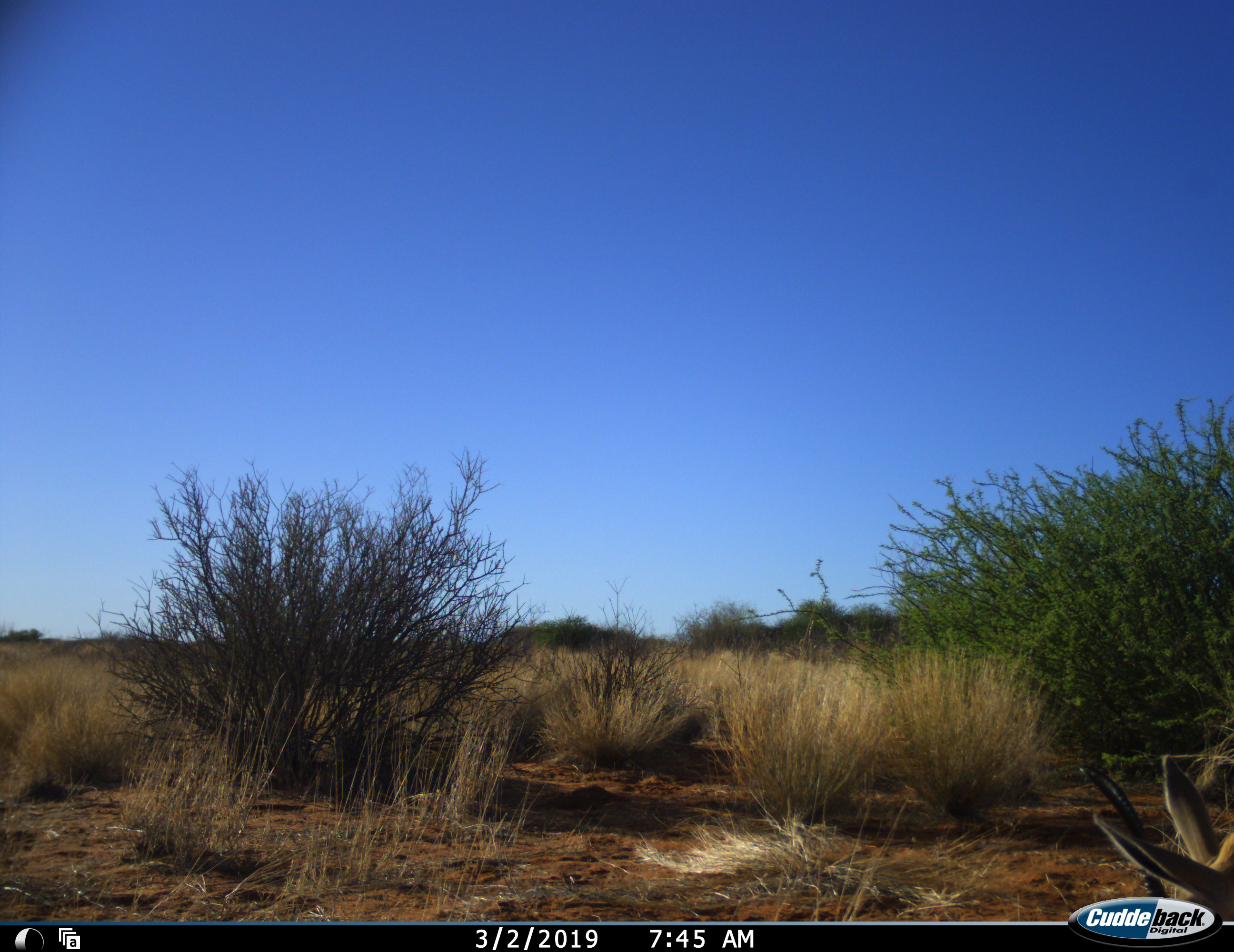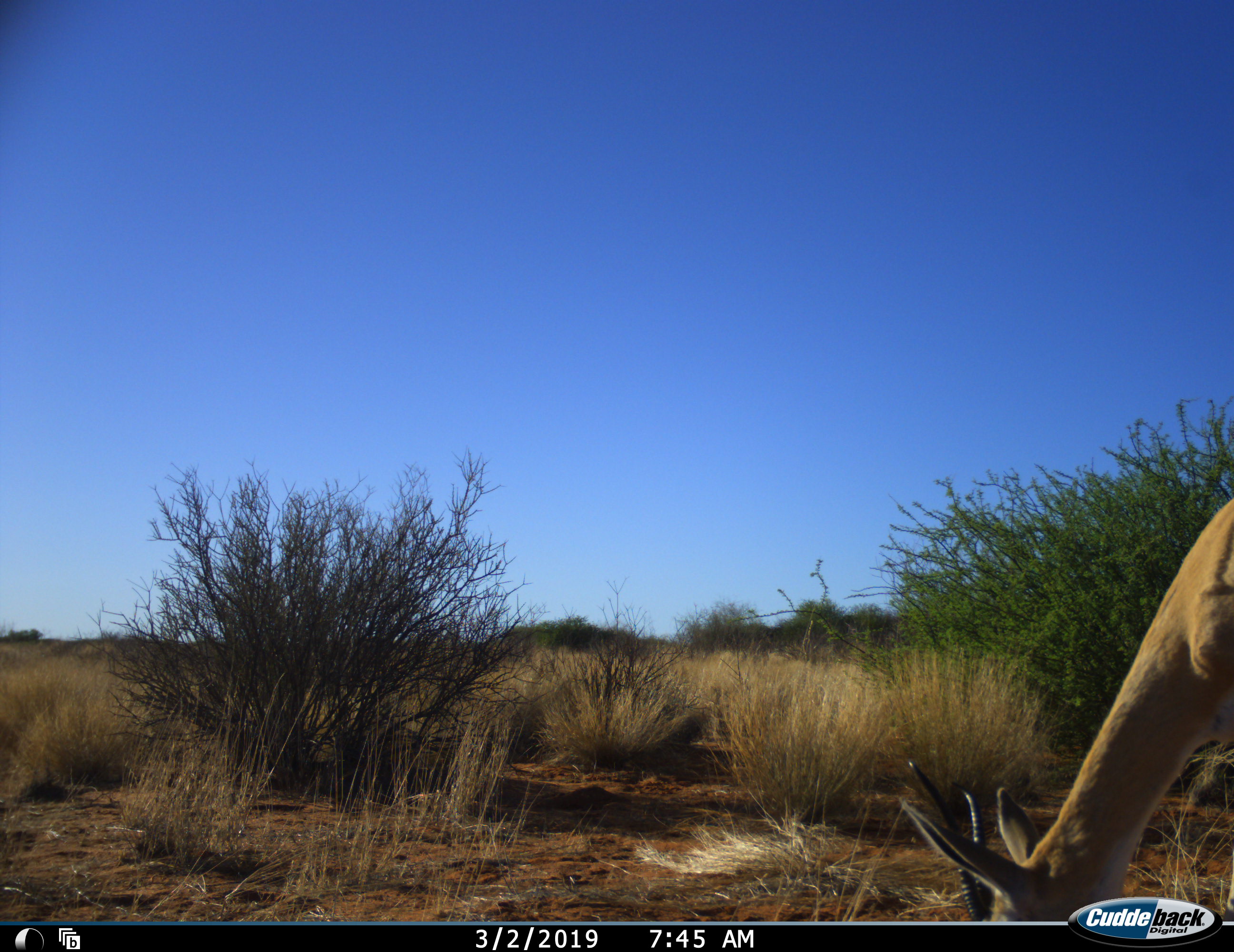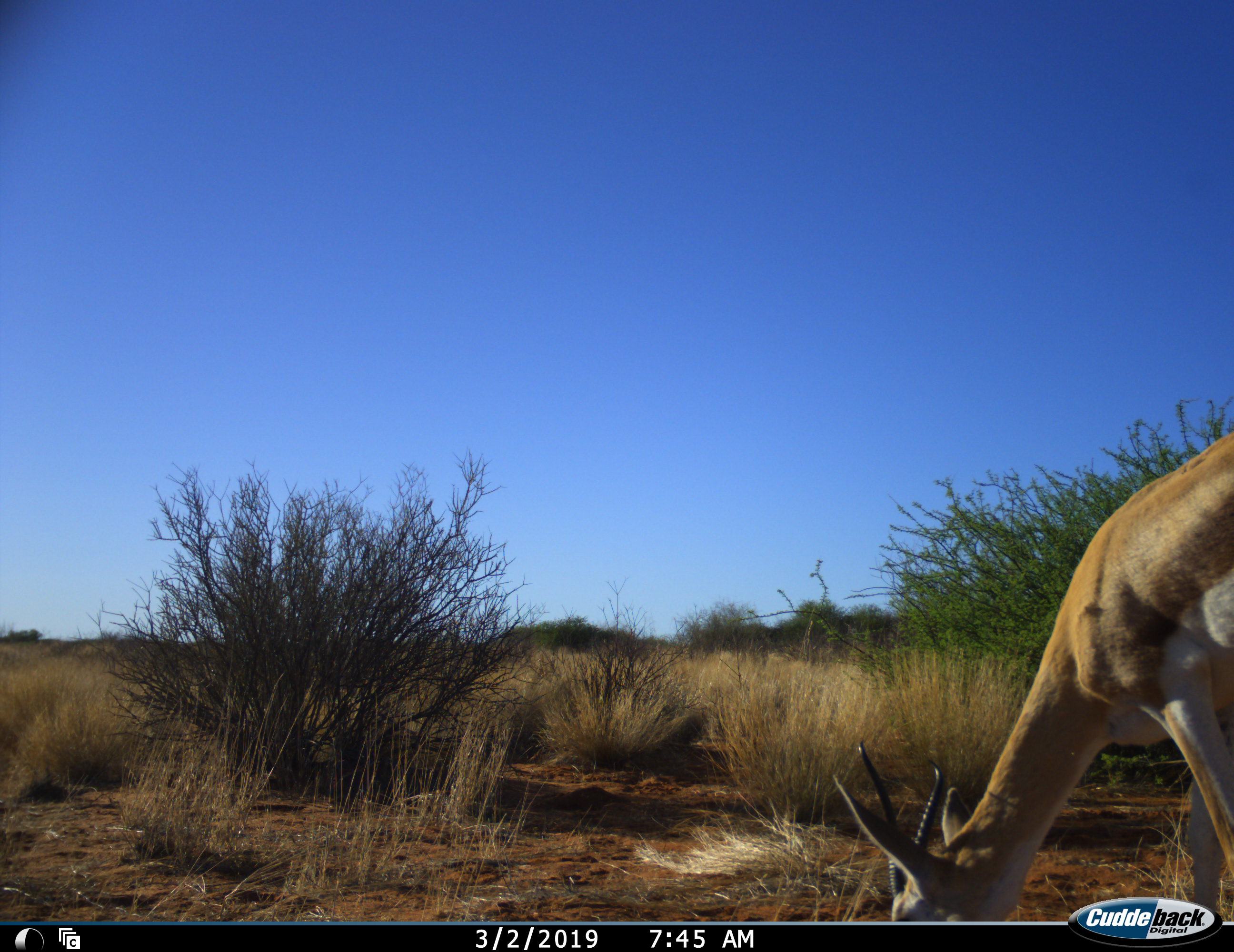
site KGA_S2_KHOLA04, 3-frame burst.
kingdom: Animalia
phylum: Chordata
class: Mammalia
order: Artiodactyla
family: Bovidae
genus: Antidorcas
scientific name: Antidorcas marsupialis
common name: springbok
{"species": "springbok (Antidorcas marsupialis)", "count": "1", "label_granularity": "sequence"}